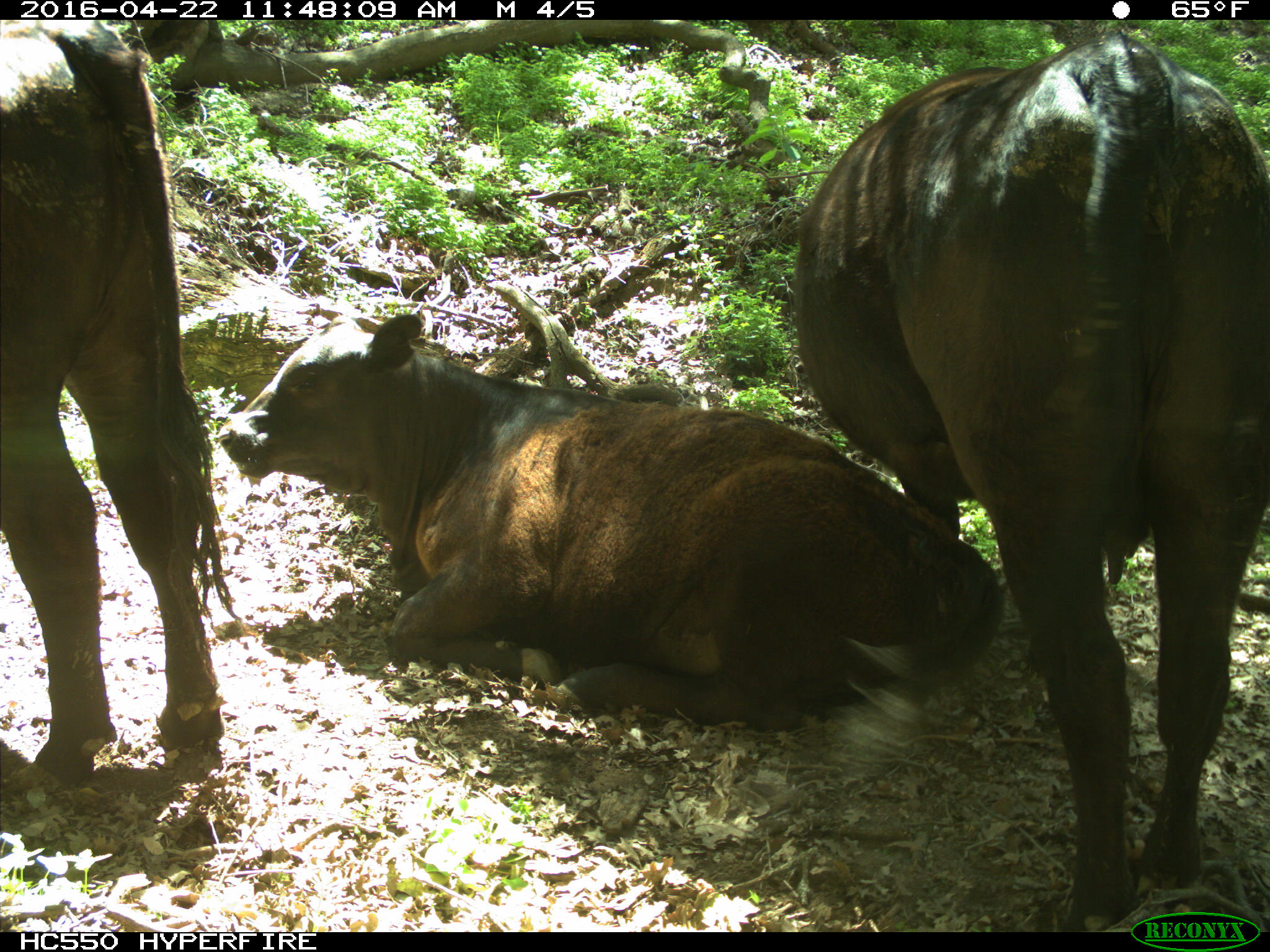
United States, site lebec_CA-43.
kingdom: Animalia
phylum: Chordata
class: Mammalia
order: Artiodactyla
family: Bovidae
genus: Bos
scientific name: Bos taurus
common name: domestic cow